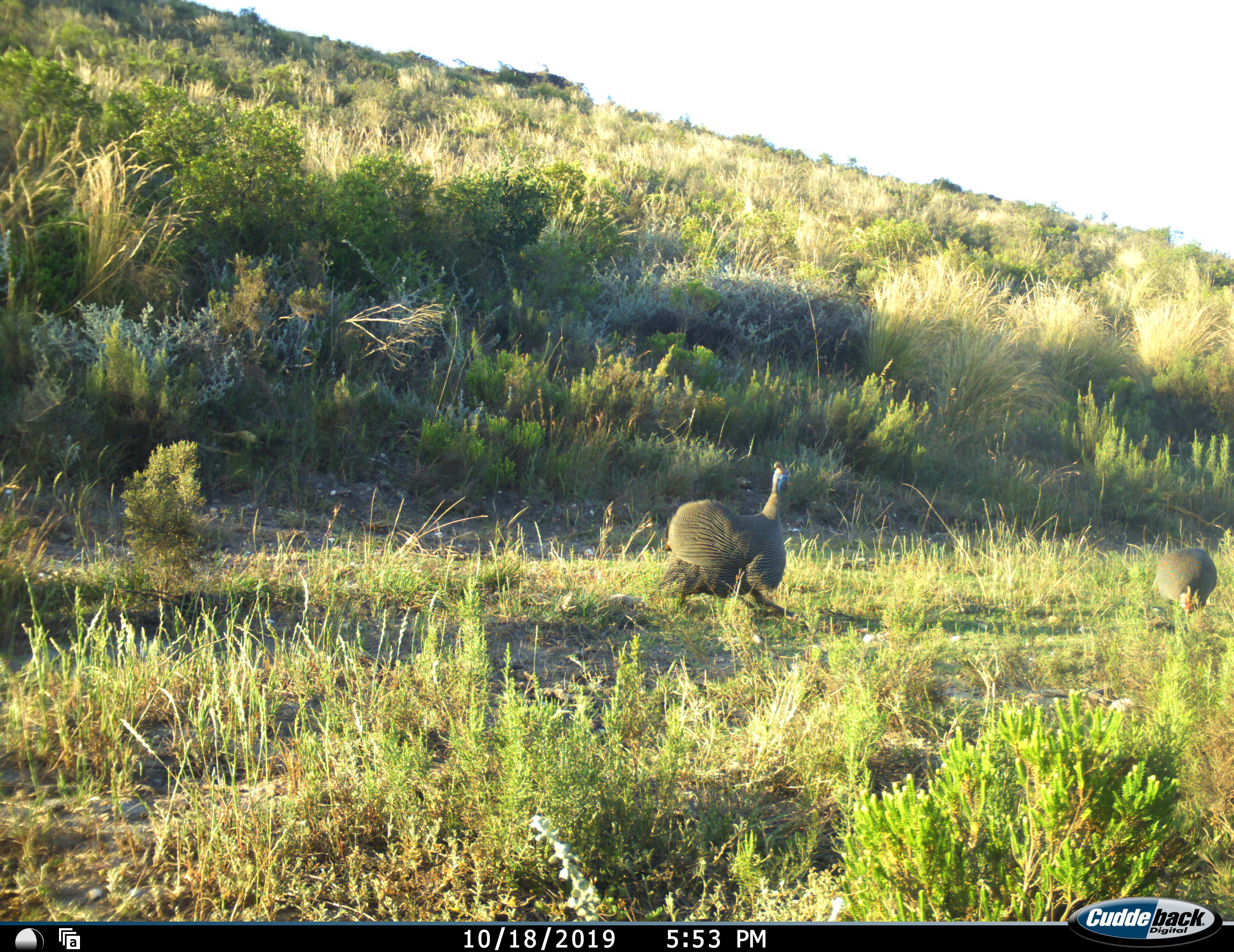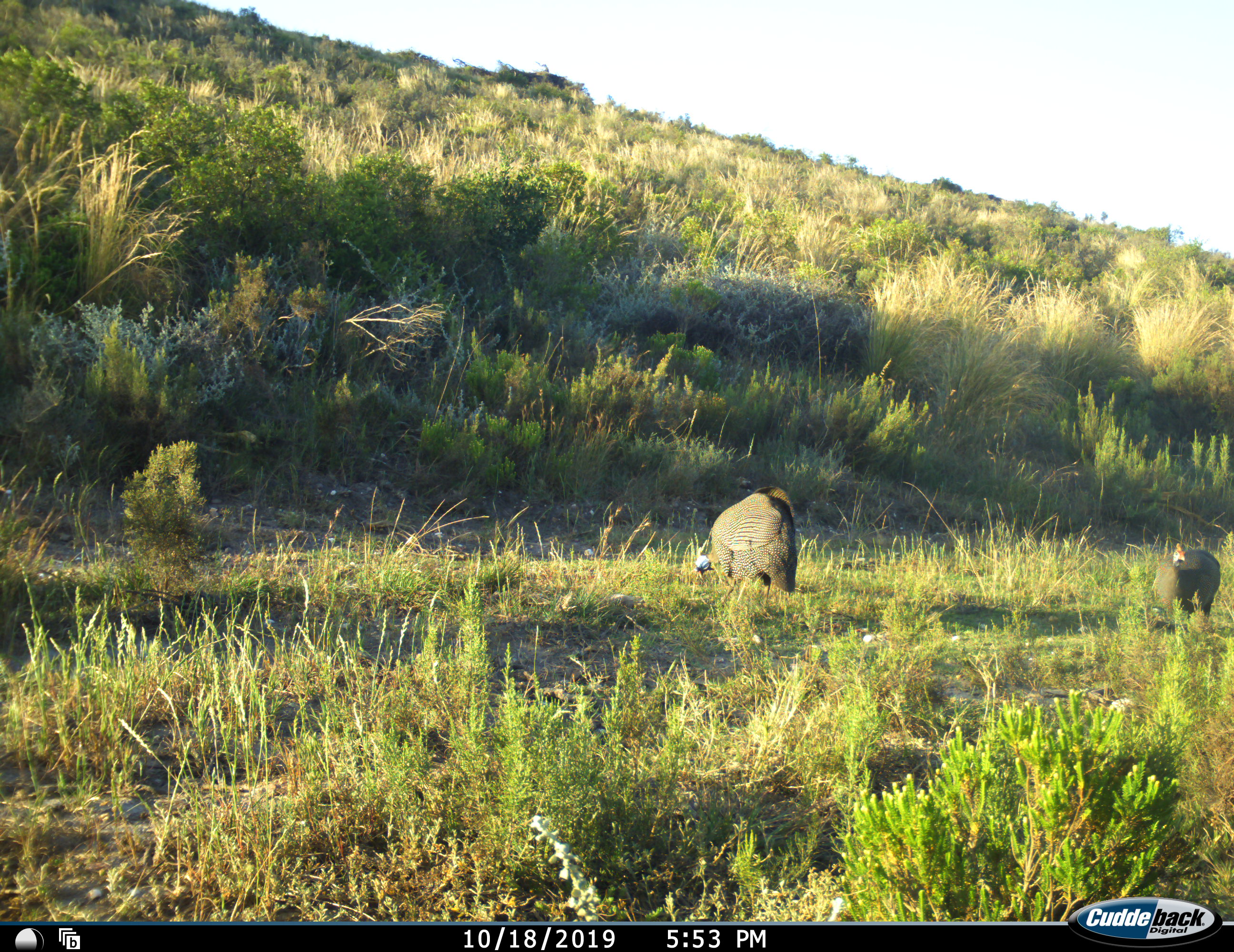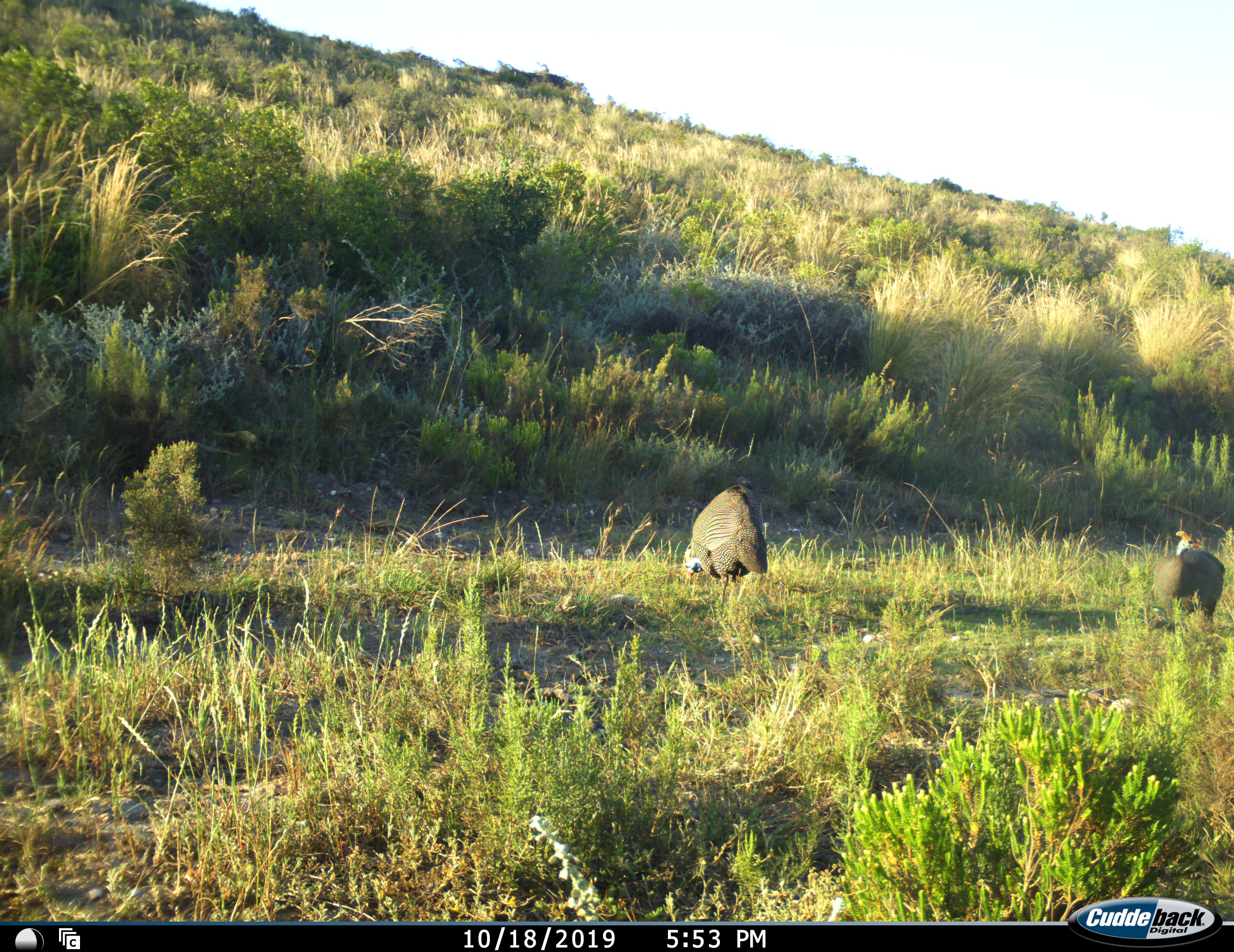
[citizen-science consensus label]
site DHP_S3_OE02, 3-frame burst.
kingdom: Animalia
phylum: Chordata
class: Aves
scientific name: Aves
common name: bird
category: birdother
Birdother (bird) (Aves), count 2. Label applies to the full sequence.